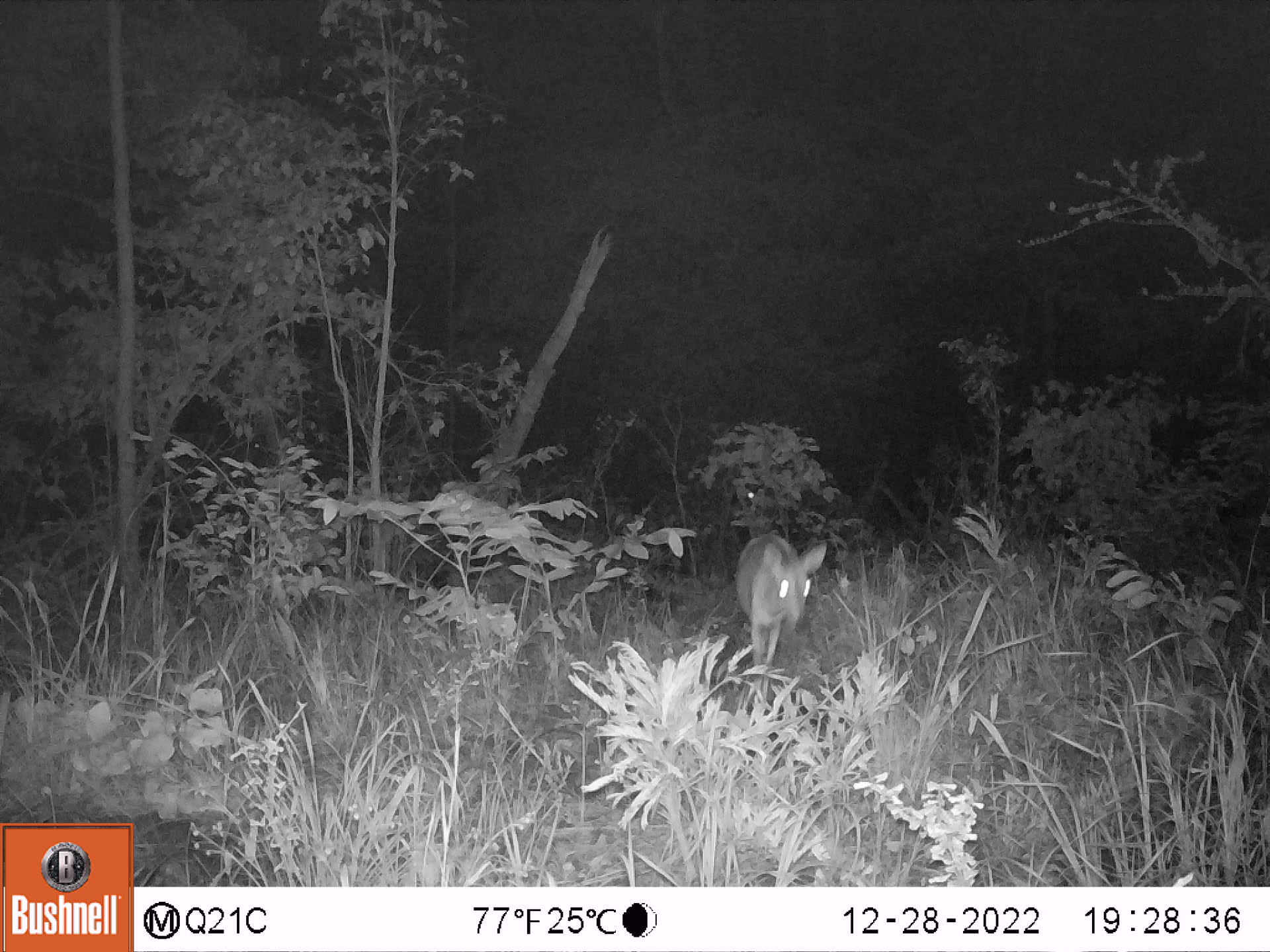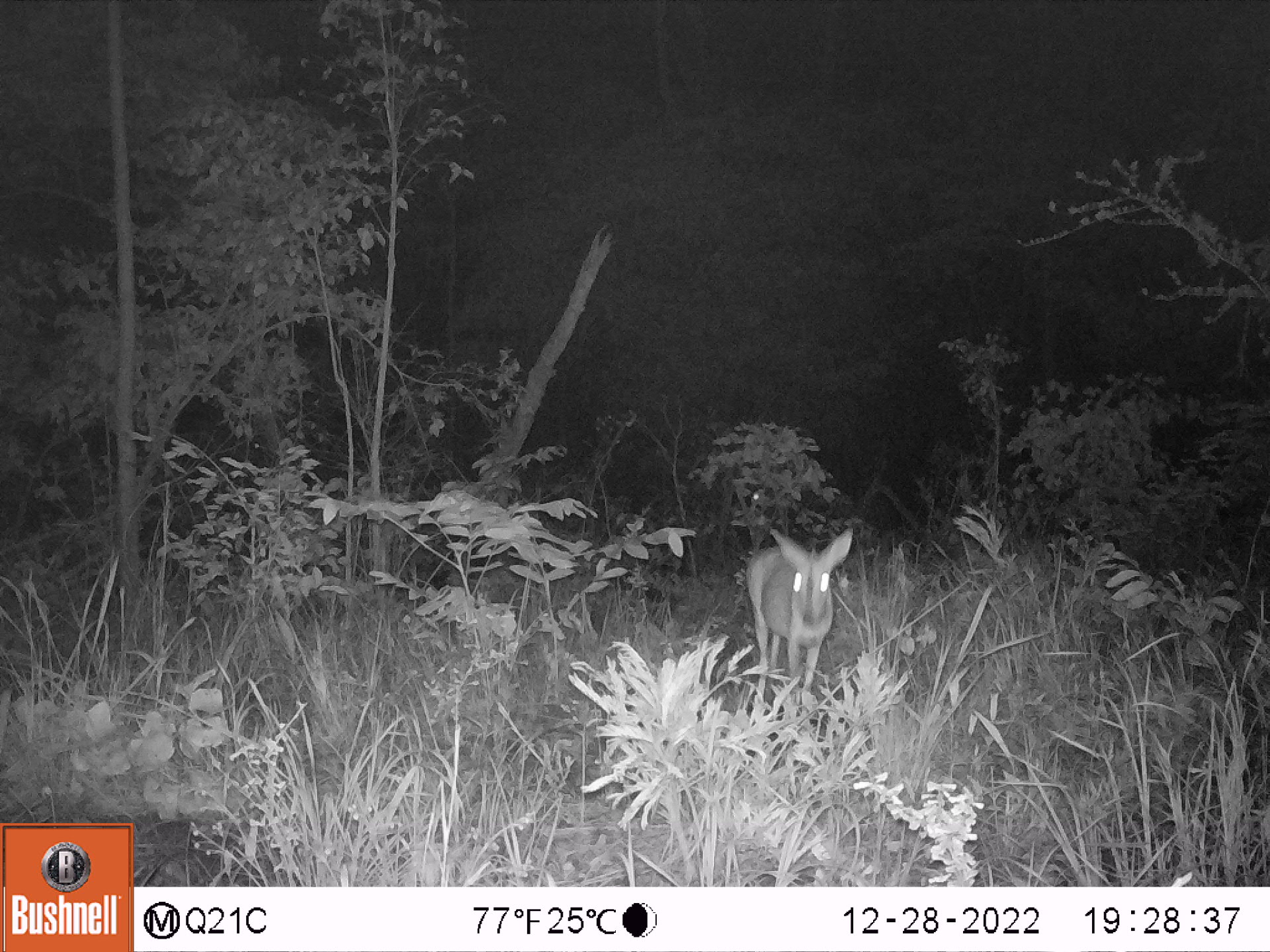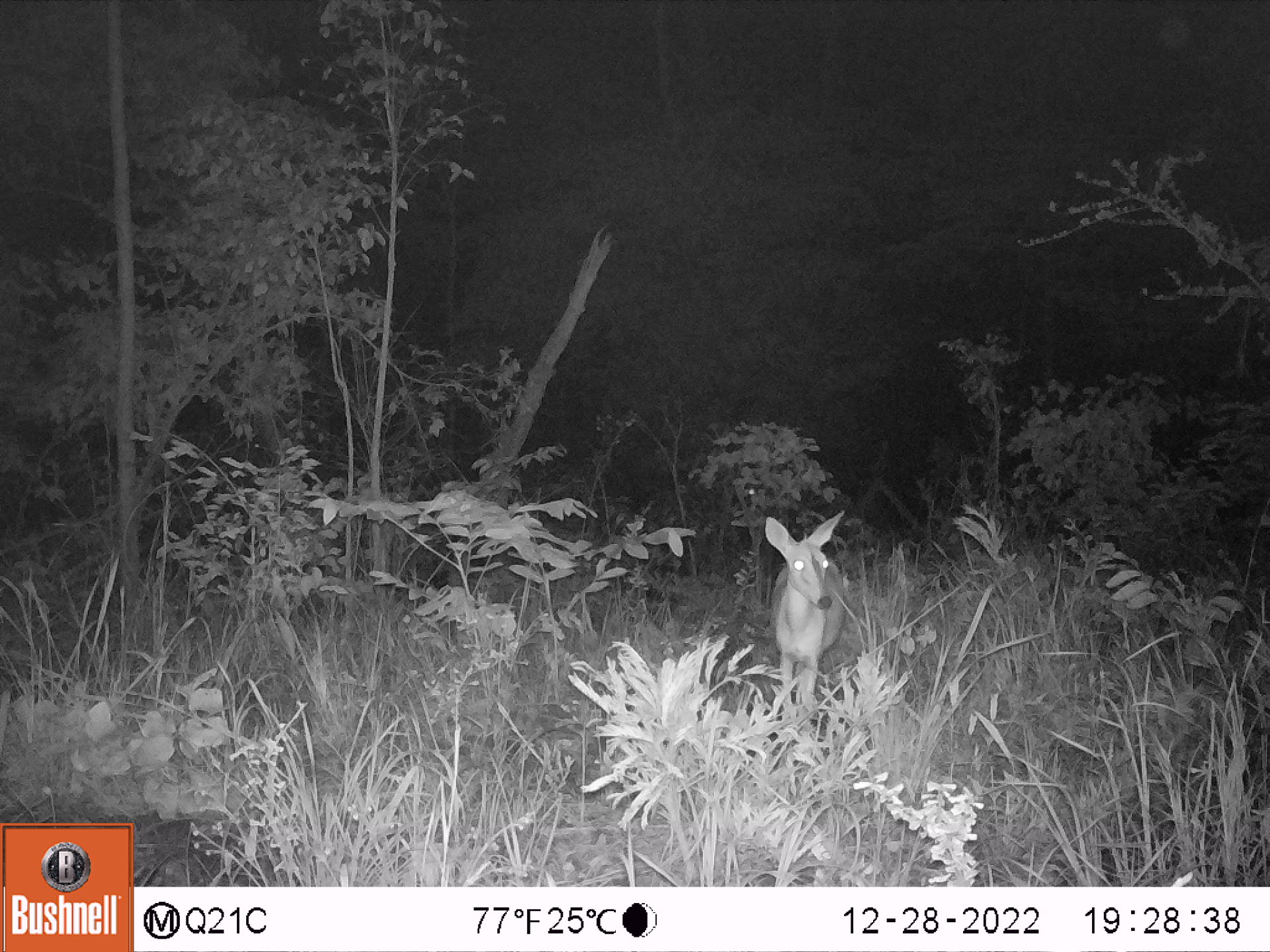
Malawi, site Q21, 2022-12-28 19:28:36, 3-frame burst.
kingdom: Animalia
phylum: Chordata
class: Mammalia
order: Artiodactyla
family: Bovidae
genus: Sylvicapra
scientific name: Sylvicapra grimmia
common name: common duiker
Common duiker (Sylvicapra grimmia), count 1.